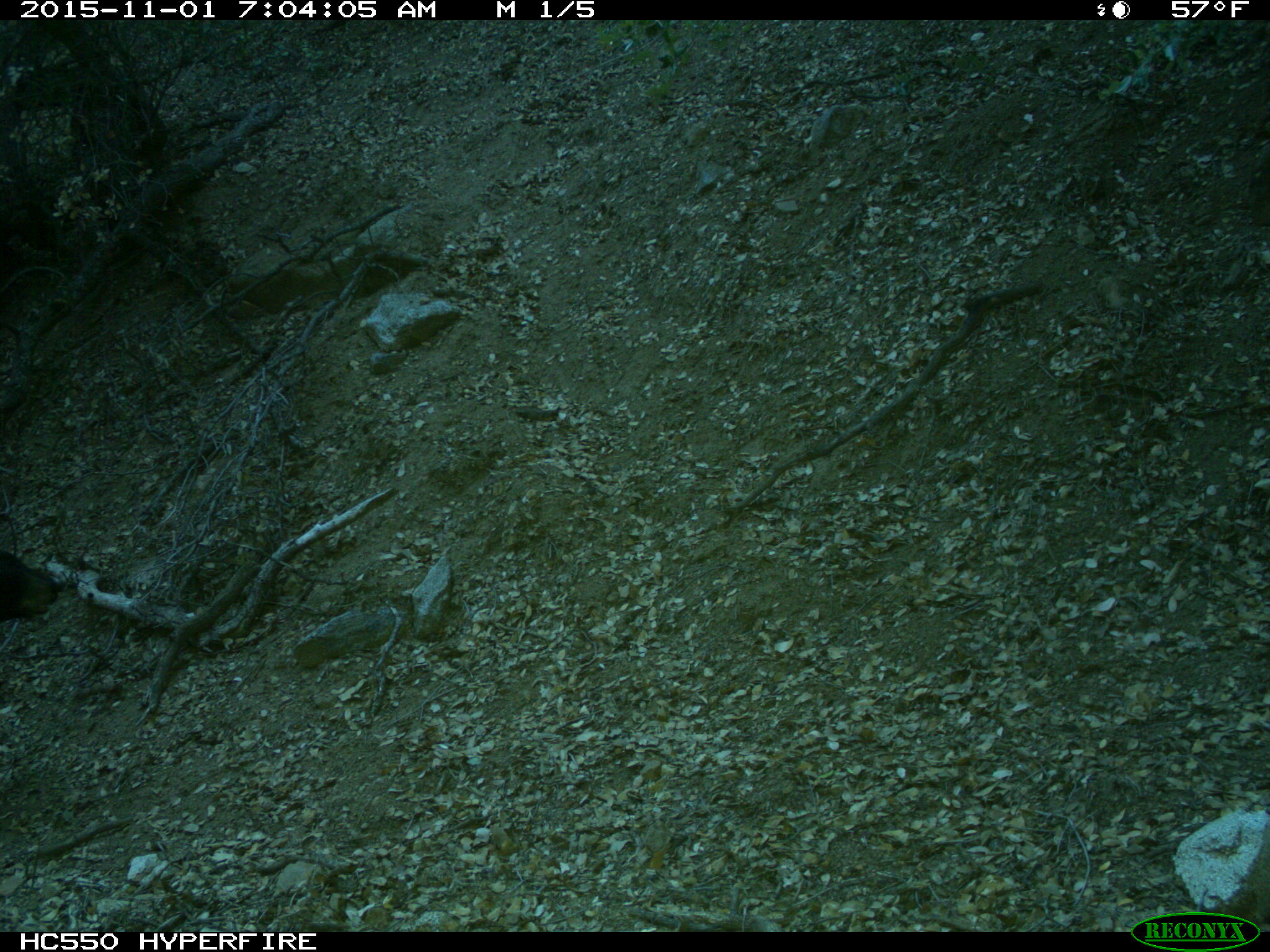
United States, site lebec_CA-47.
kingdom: Animalia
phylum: Chordata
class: Mammalia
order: Carnivora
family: Ursidae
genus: Ursus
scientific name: Ursus americanus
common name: american black bear